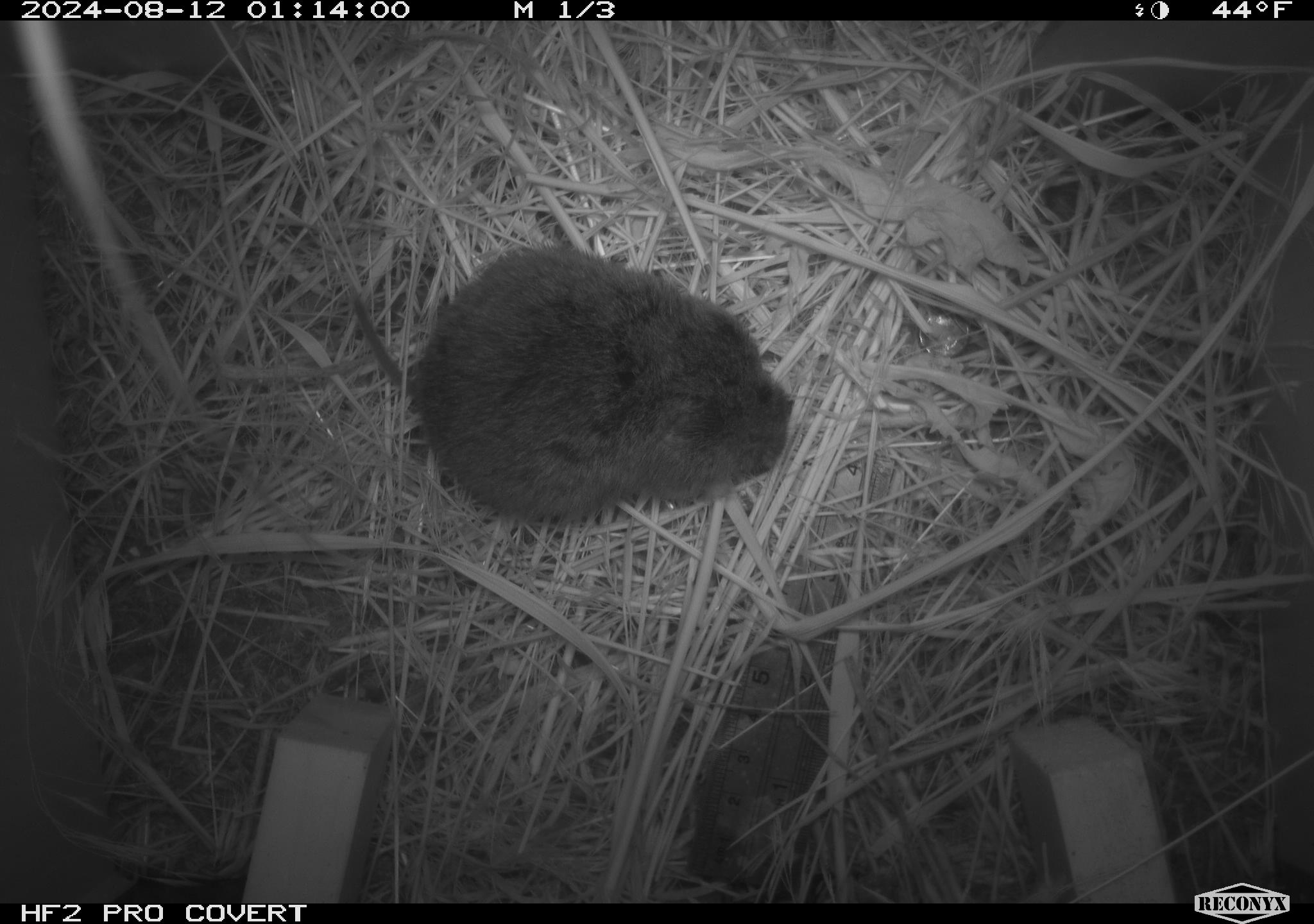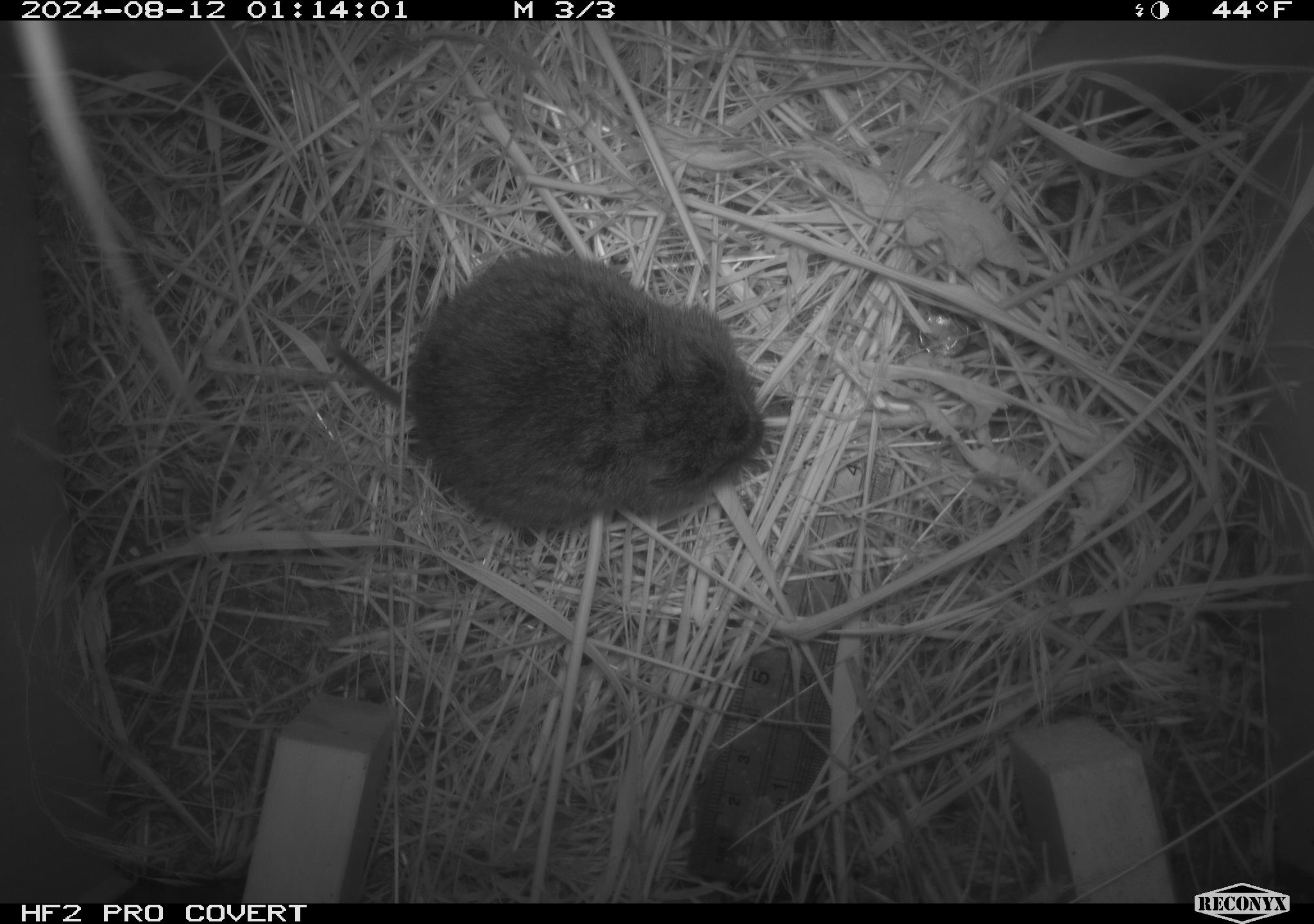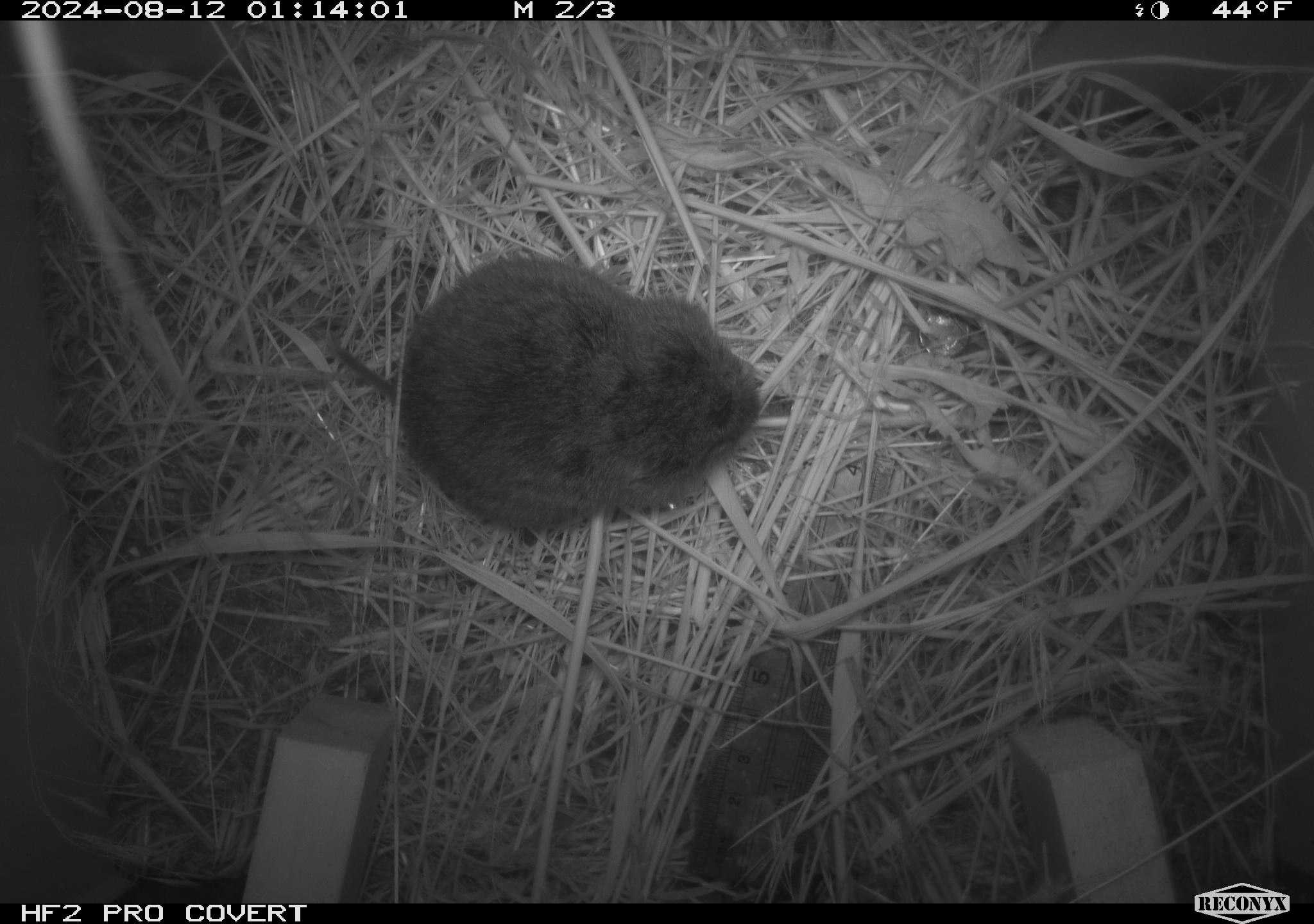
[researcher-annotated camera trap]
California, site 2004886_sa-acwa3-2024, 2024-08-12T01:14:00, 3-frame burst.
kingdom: Animalia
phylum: Chordata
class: Mammalia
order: Rodentia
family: Cricetidae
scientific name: Arvicolinae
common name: voles, lemmings, and muskrats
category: arvicolinae subfamily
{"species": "arvicolinae subfamily (voles, lemmings, and muskrats) (Arvicolinae)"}